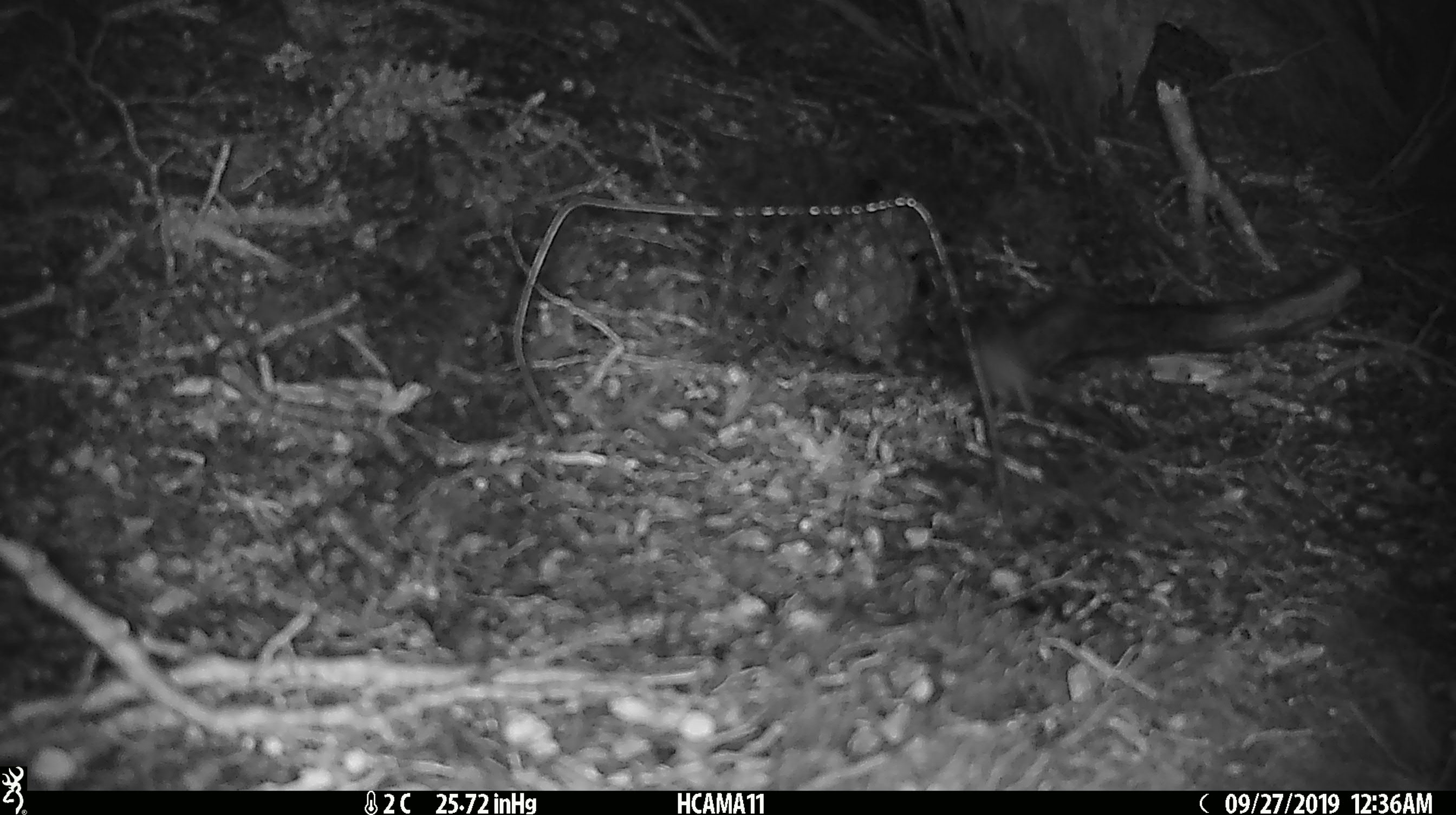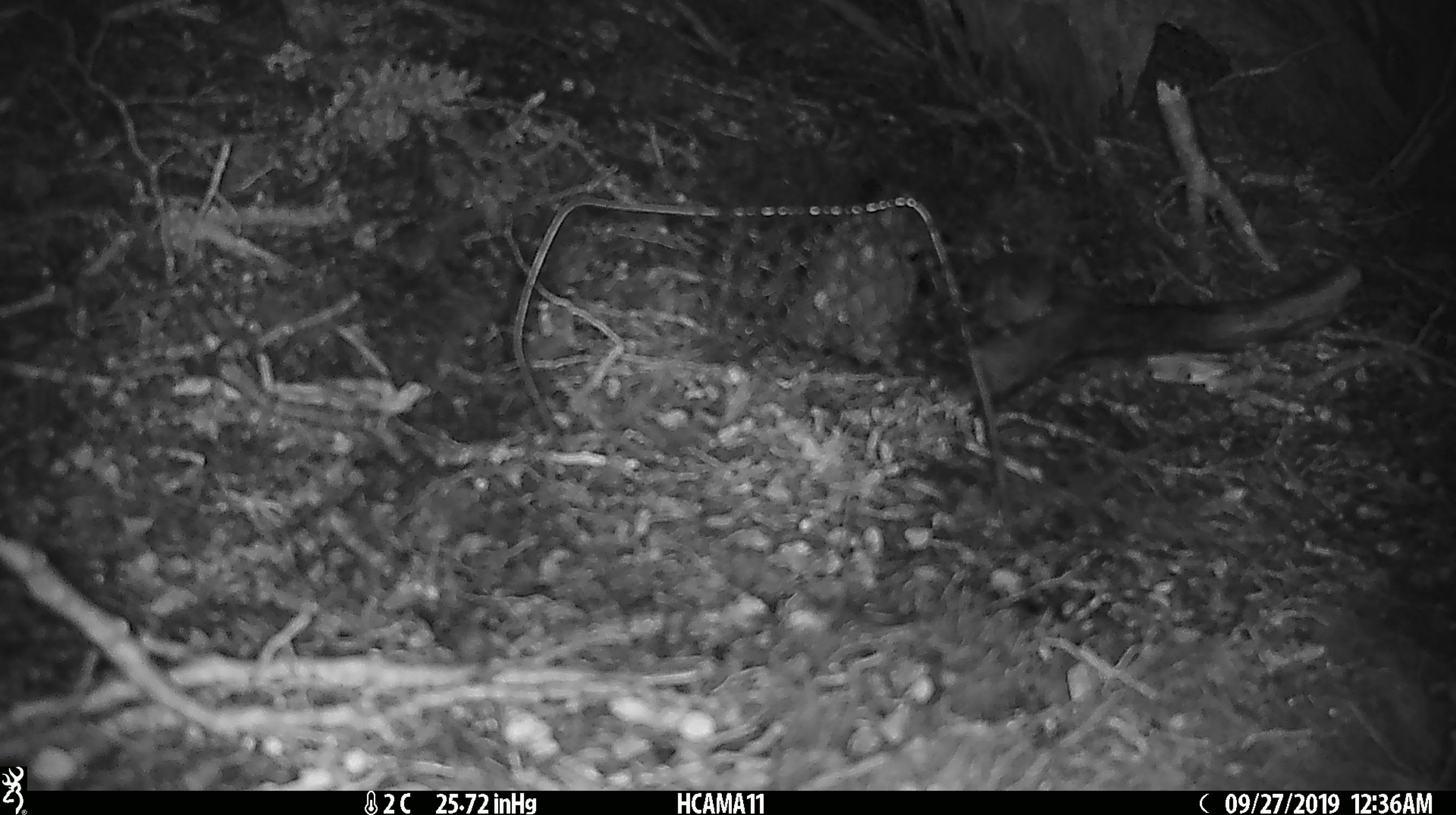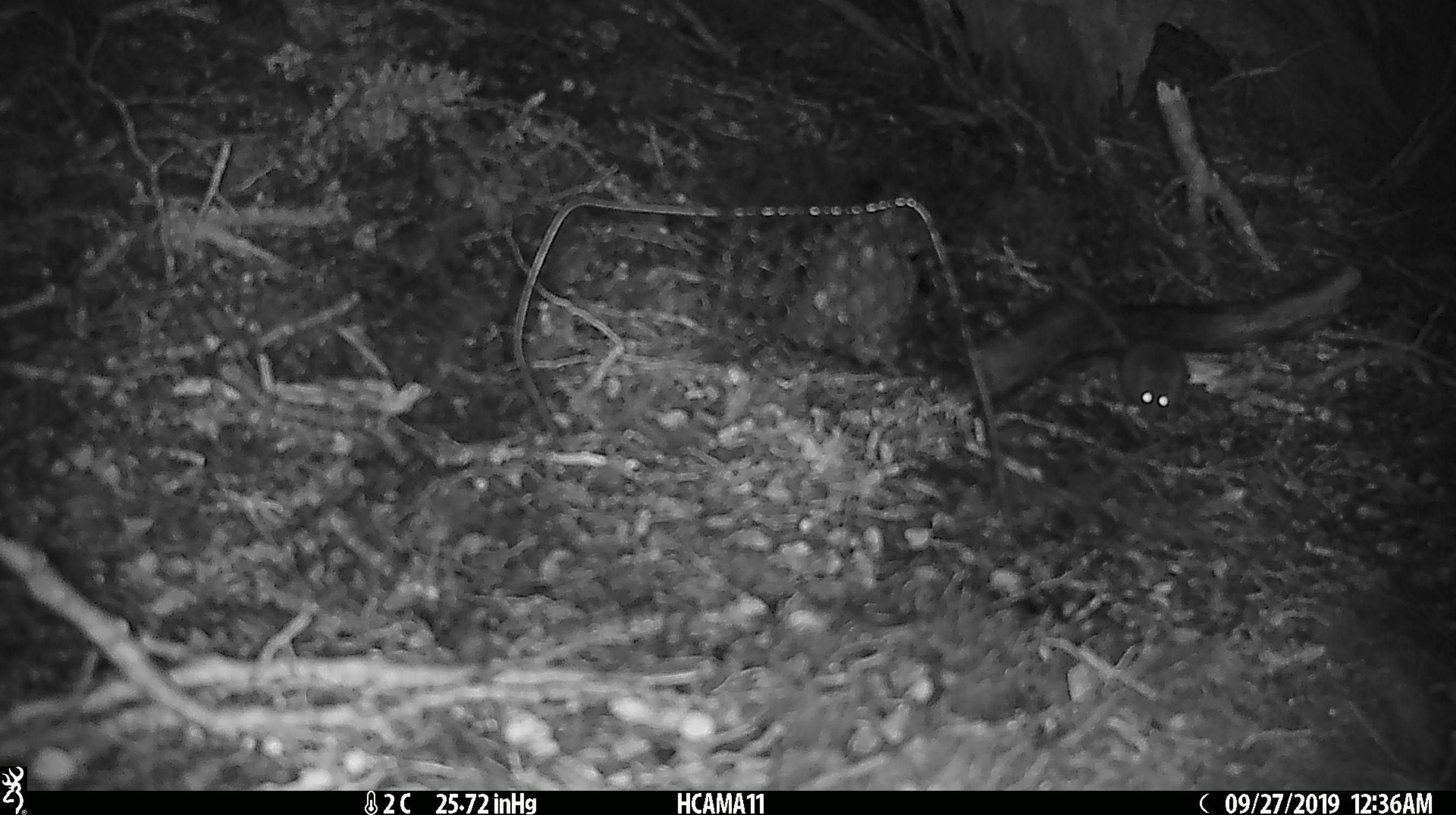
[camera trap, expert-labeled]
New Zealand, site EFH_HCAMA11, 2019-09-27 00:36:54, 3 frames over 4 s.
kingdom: Animalia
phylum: Chordata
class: Mammalia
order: Rodentia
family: Muridae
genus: Mus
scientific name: Mus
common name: mouse